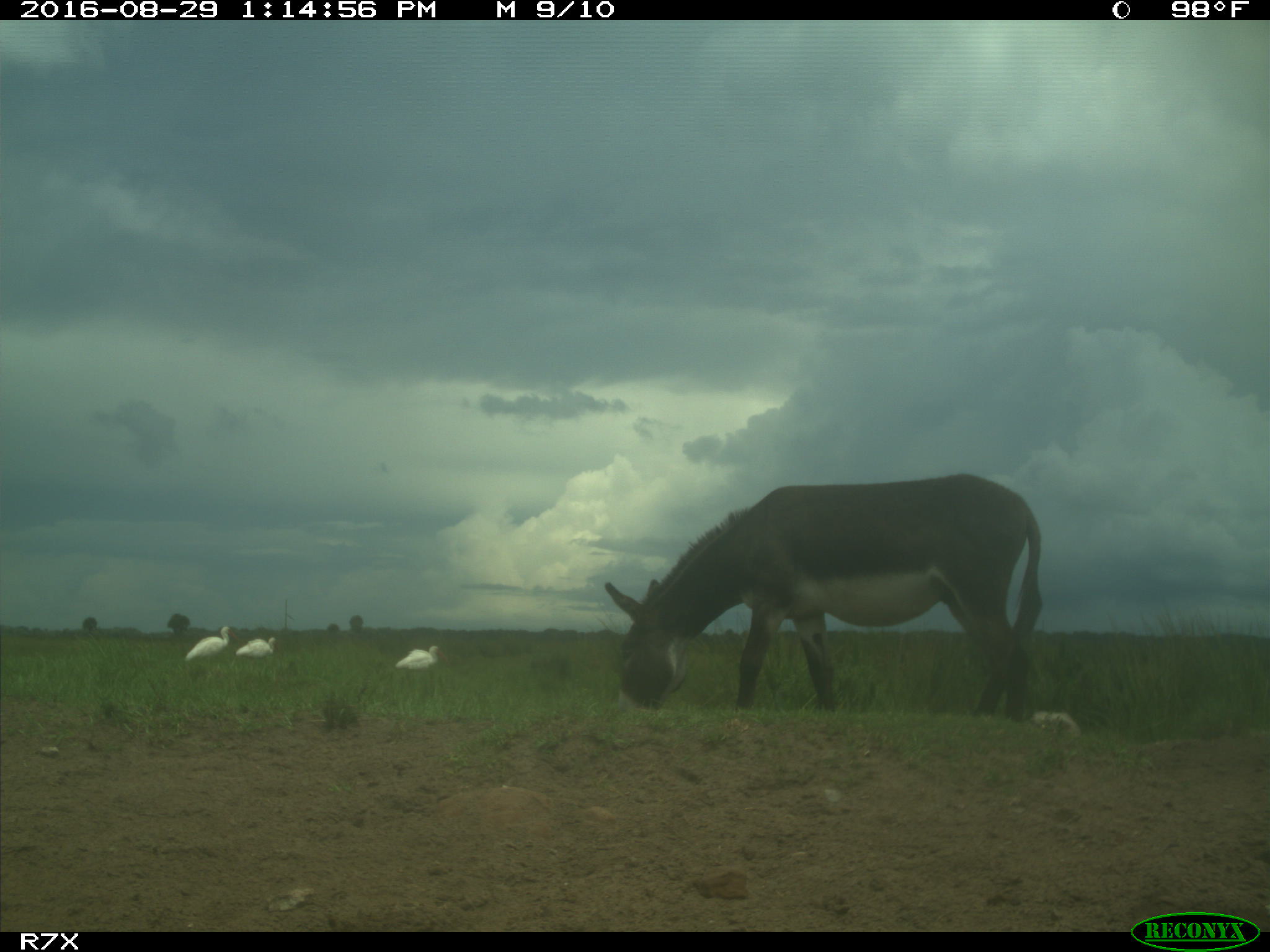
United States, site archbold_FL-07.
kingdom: Animalia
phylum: Chordata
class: Aves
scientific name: Aves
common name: birds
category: unidentified bird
Unidentified bird (birds) (Aves).